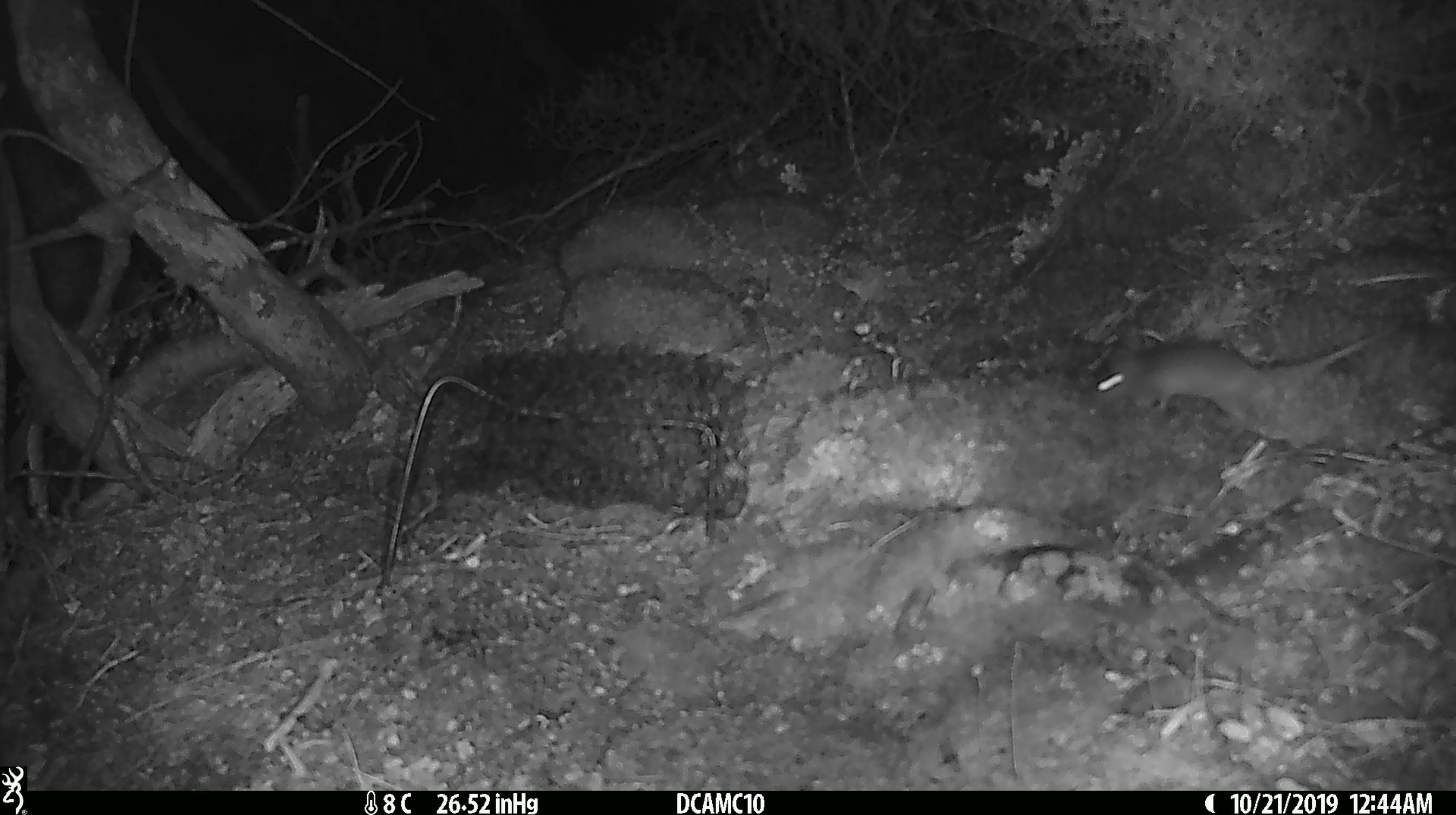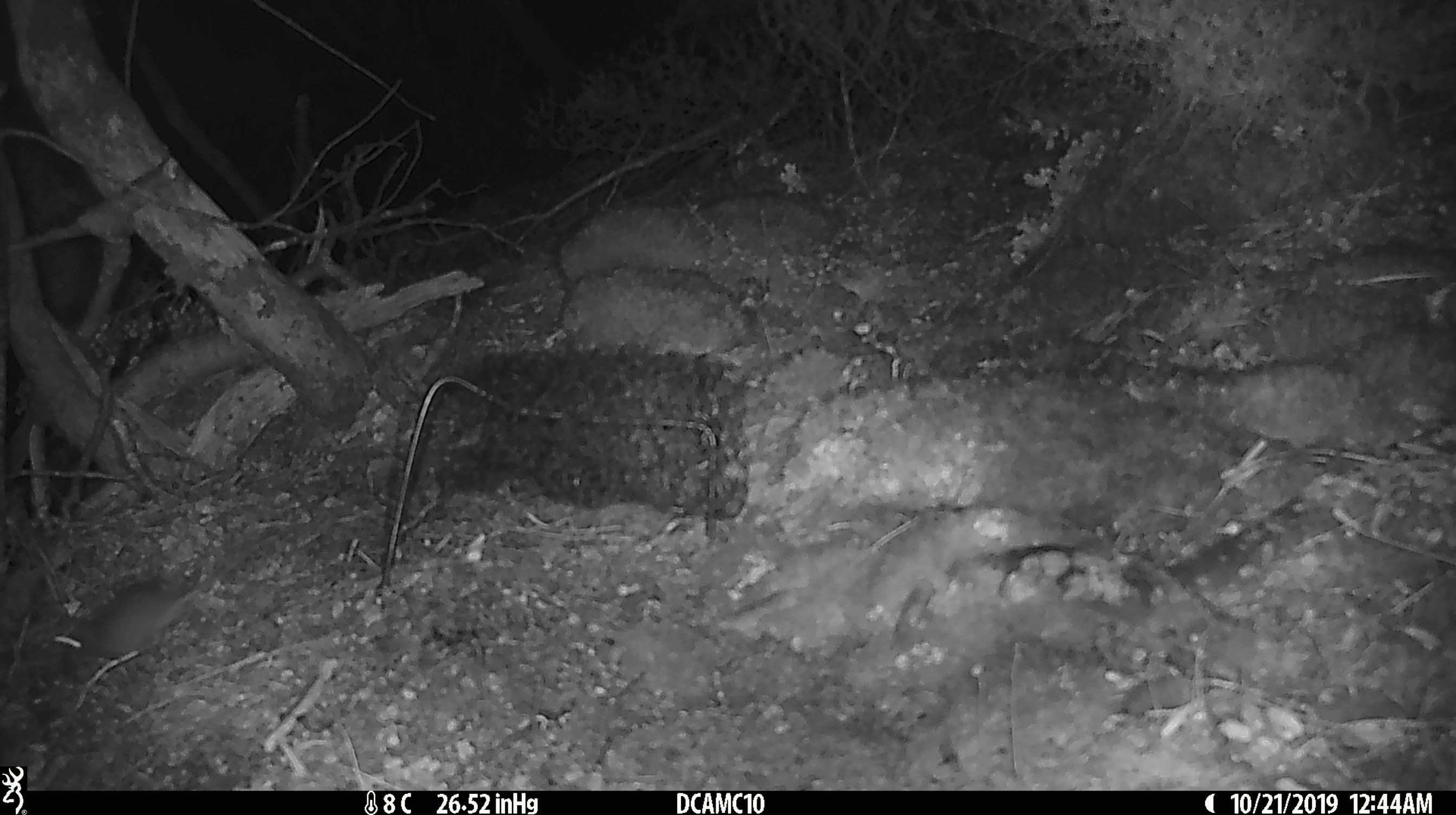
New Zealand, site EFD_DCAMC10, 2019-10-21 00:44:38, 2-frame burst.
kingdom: Animalia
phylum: Chordata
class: Mammalia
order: Rodentia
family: Muridae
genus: Mus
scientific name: Mus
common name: mouse